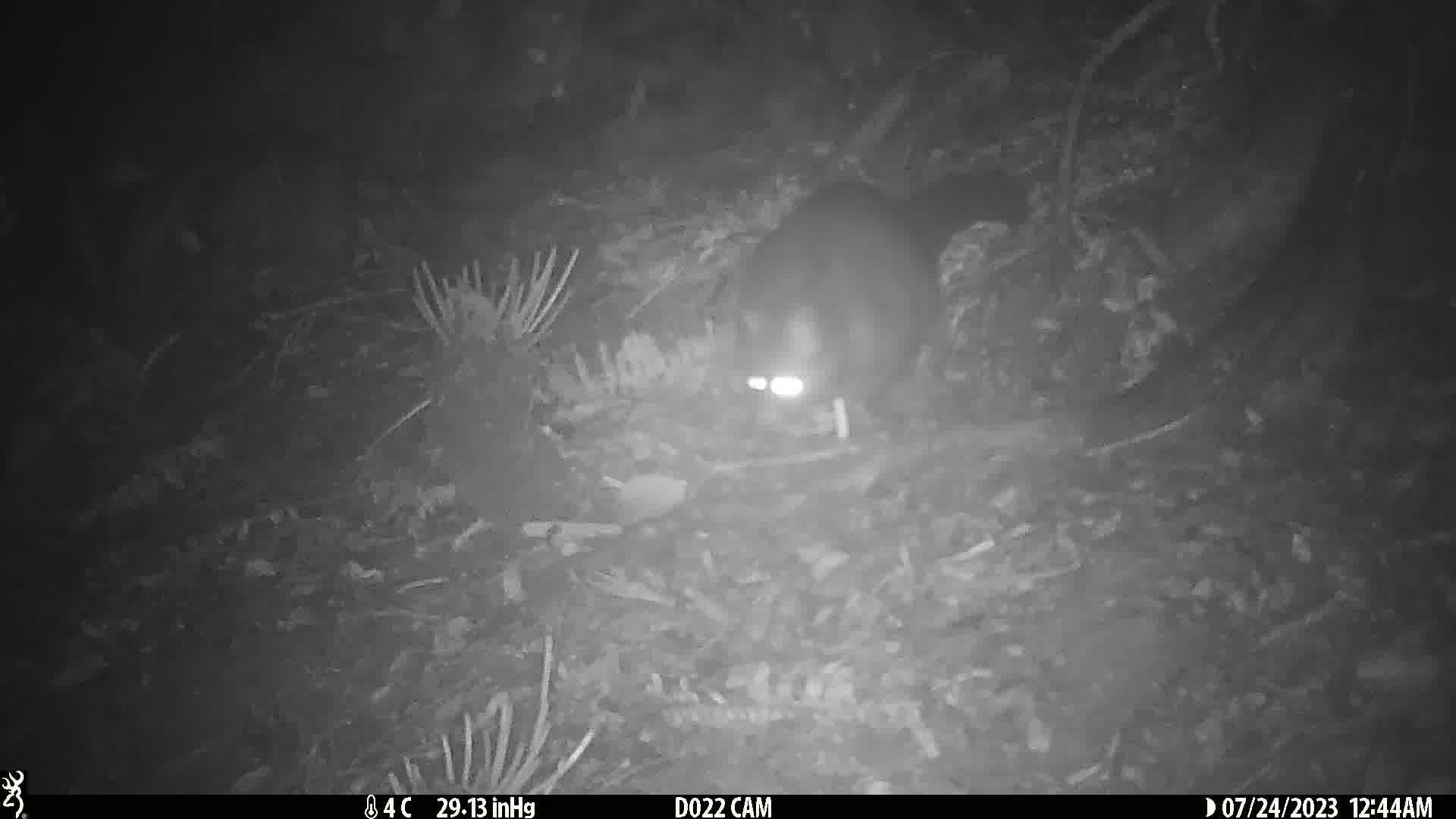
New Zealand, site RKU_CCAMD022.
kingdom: Animalia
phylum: Chordata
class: Mammalia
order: Diprotodontia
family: Phalangeridae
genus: Trichosurus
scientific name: Trichosurus vulpecula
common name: common brushtail possum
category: possum